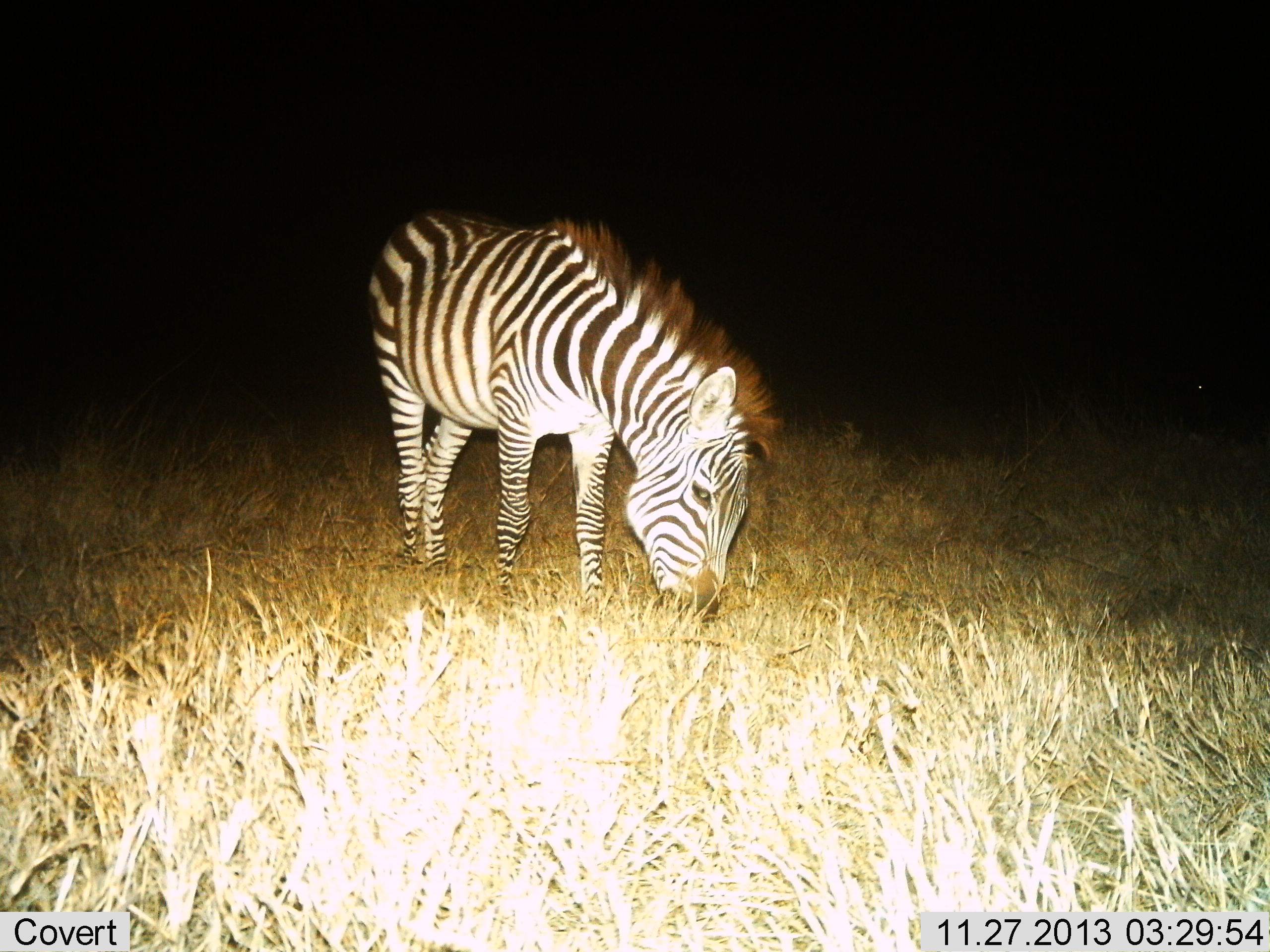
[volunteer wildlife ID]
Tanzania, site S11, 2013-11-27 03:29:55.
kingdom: Animalia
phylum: Chordata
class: Mammalia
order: Perissodactyla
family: Equidae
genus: Equus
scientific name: Equus quagga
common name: plains zebra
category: zebra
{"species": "zebra (plains zebra) (Equus quagga)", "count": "1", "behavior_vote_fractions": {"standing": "10%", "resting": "0%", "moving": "0%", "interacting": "0%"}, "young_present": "0%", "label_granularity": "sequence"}